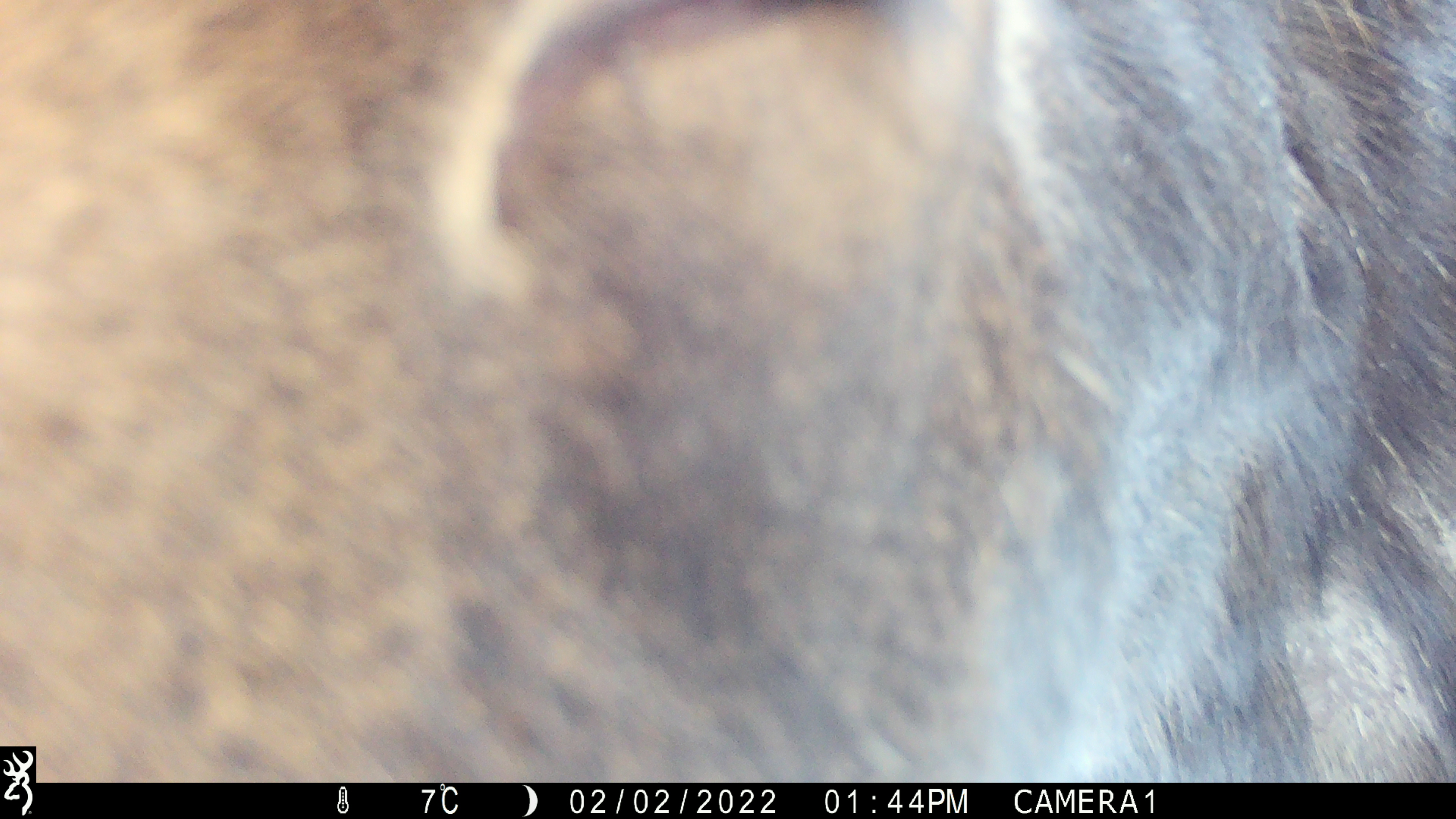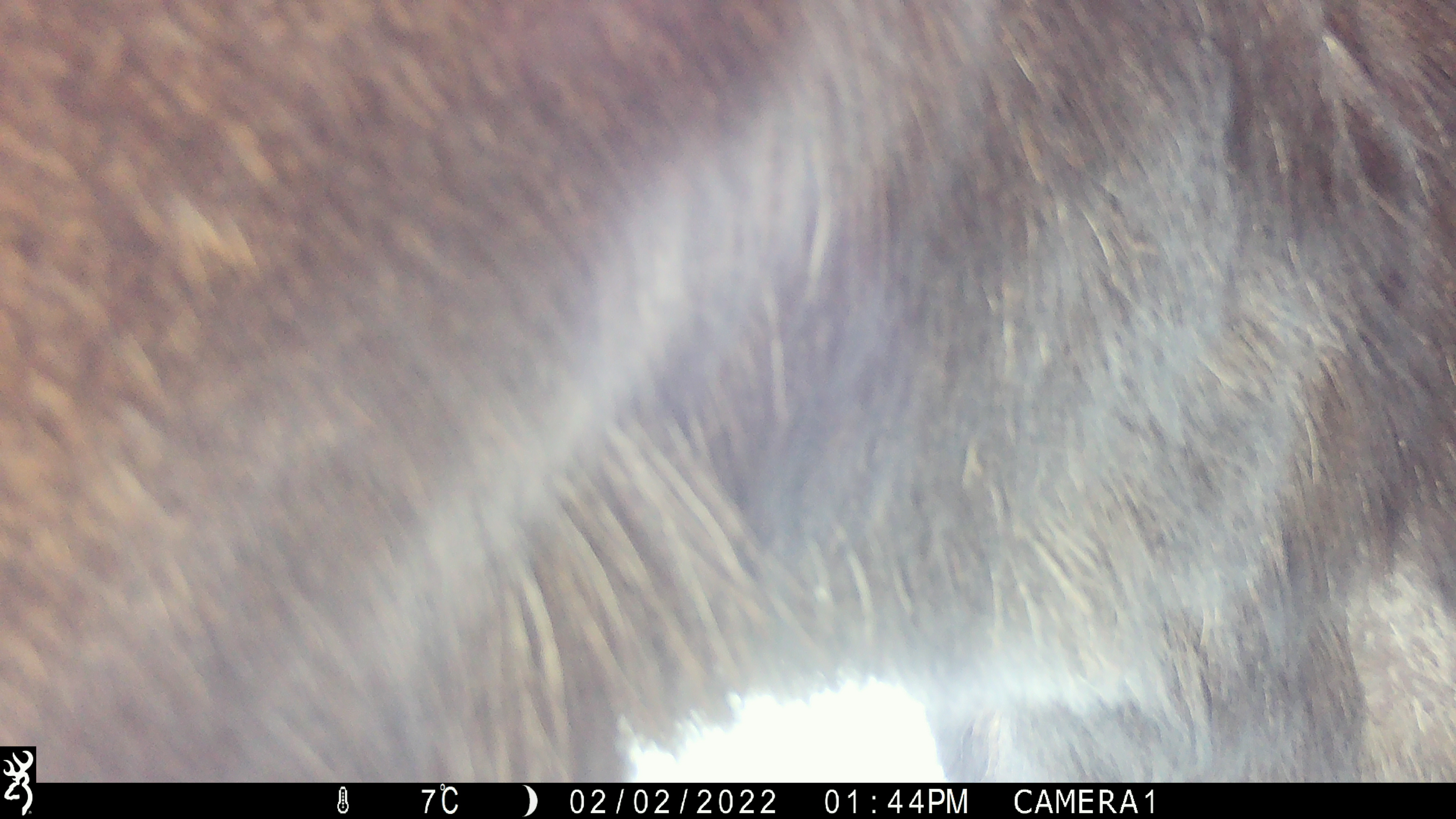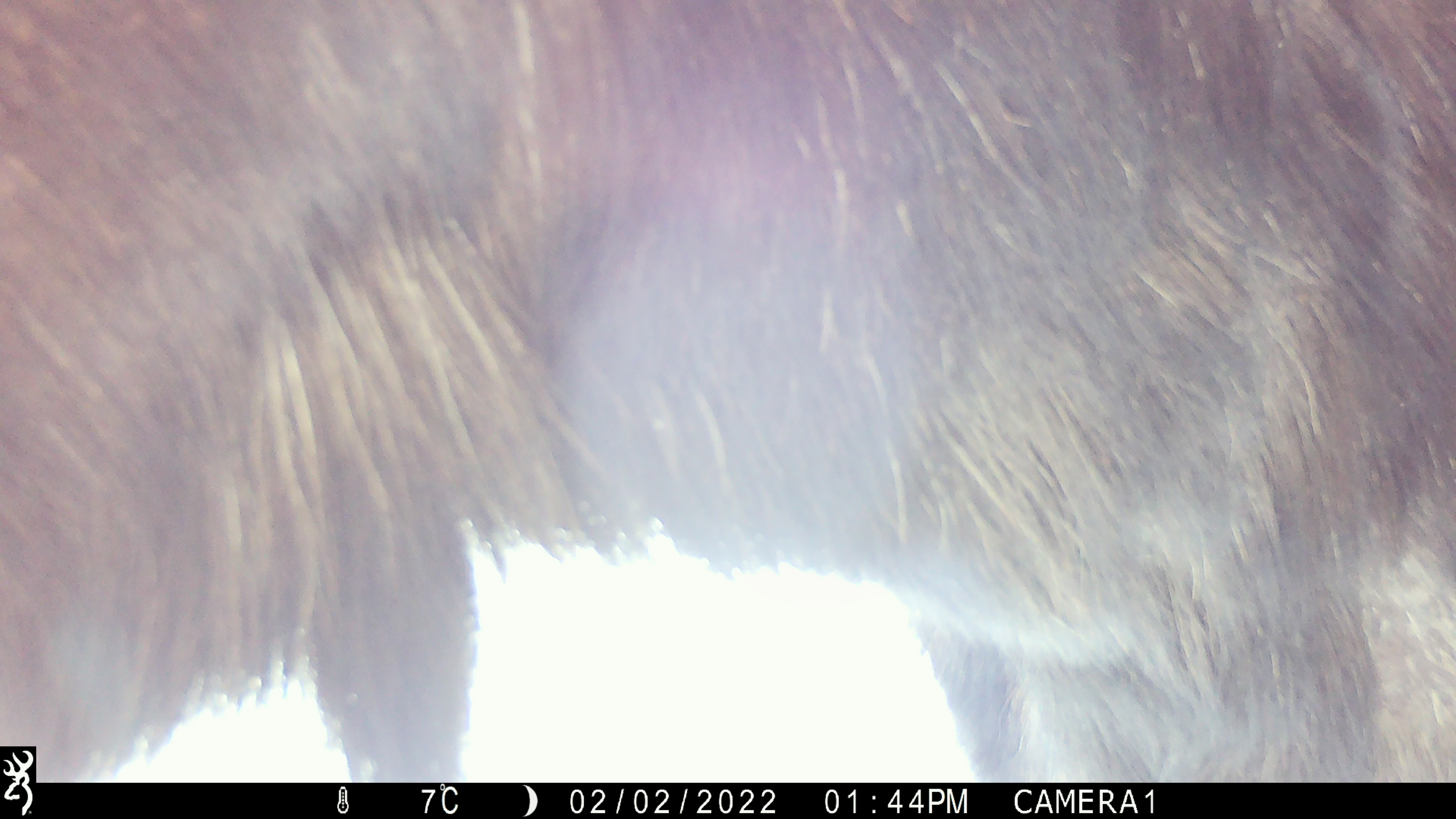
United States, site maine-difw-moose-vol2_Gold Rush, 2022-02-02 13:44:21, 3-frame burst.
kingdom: Animalia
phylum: Chordata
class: Mammalia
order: Artiodactyla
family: Cervidae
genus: Alces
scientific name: Alces alces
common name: moose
Moose (Alces alces).